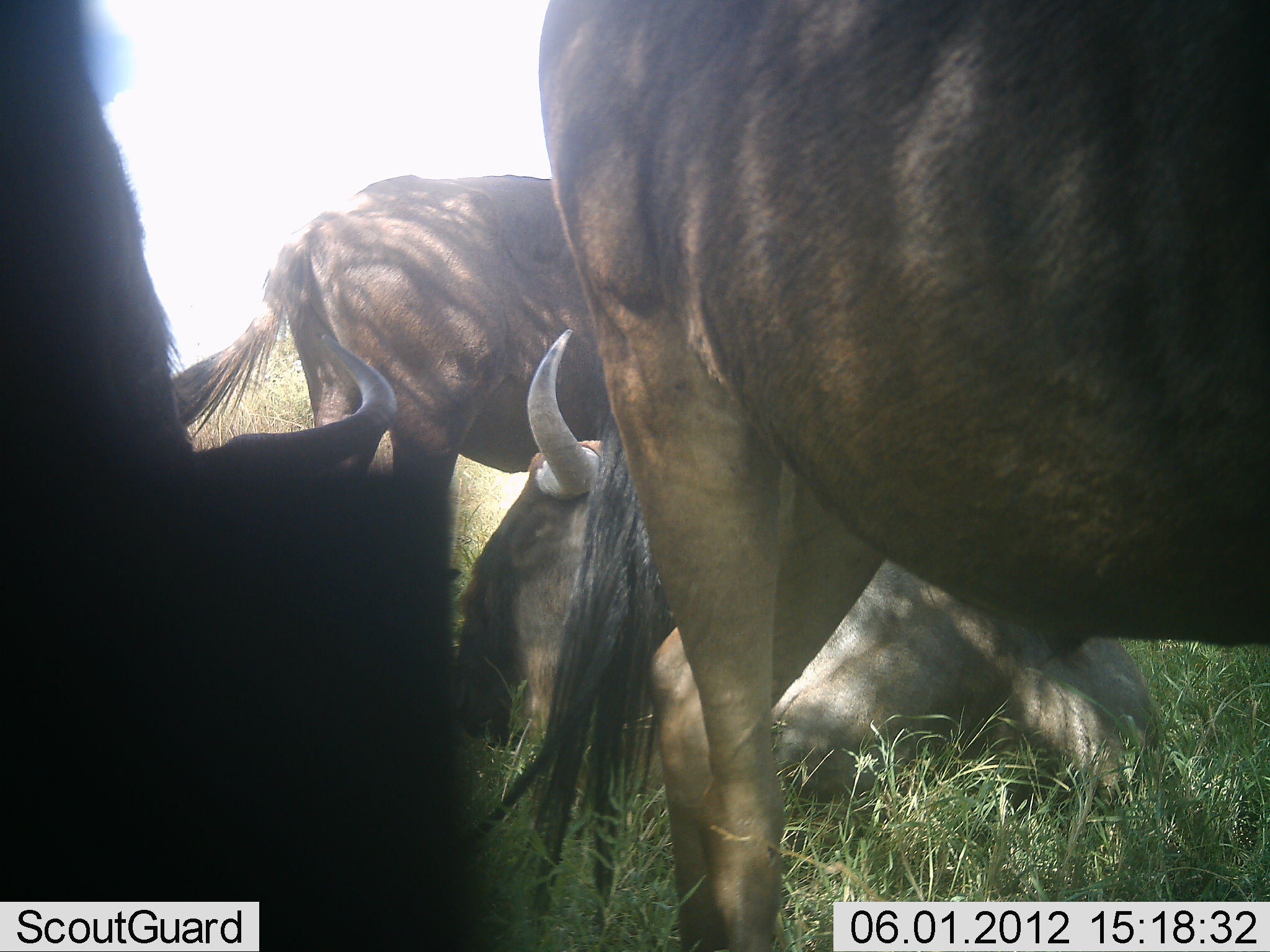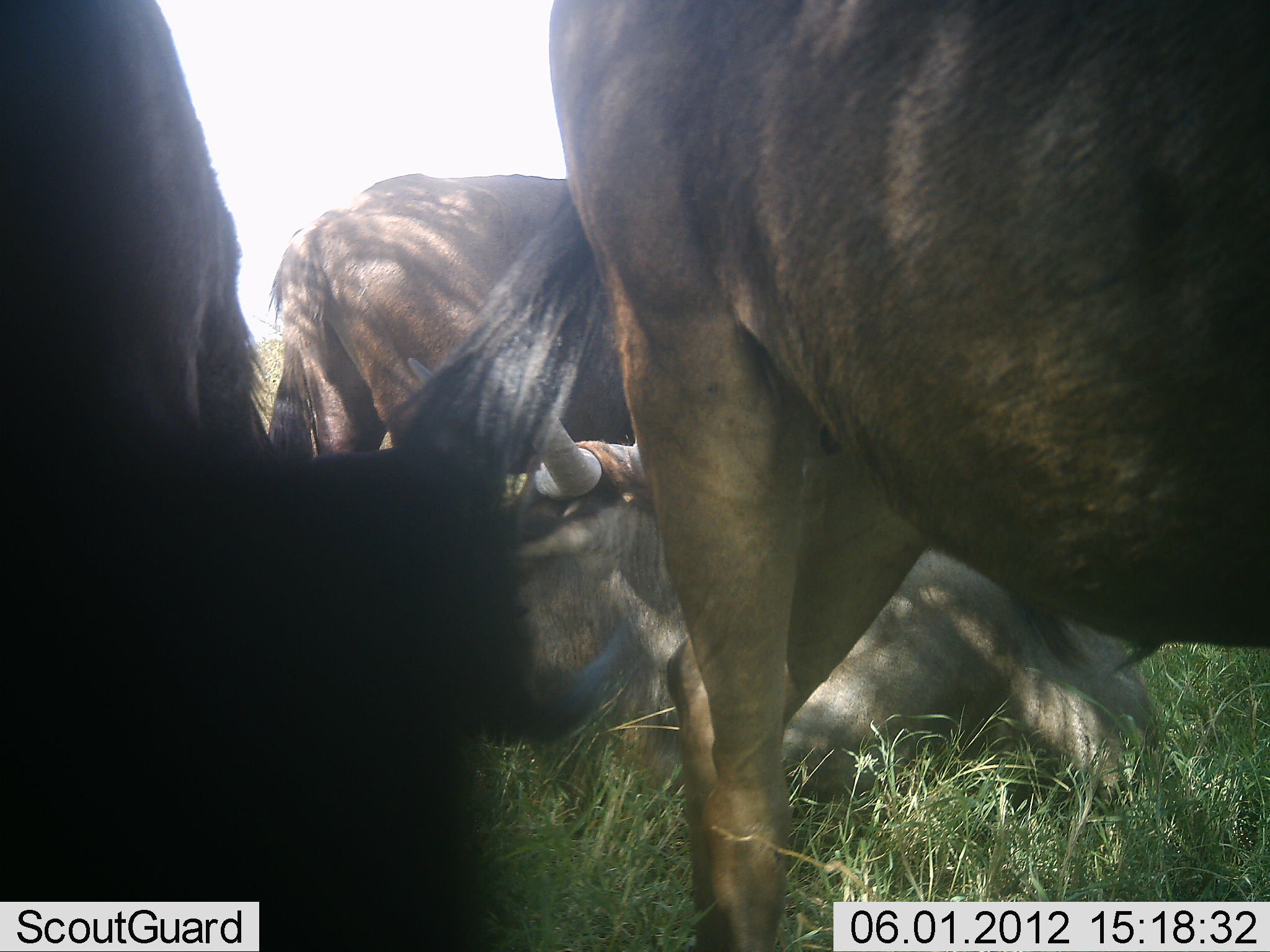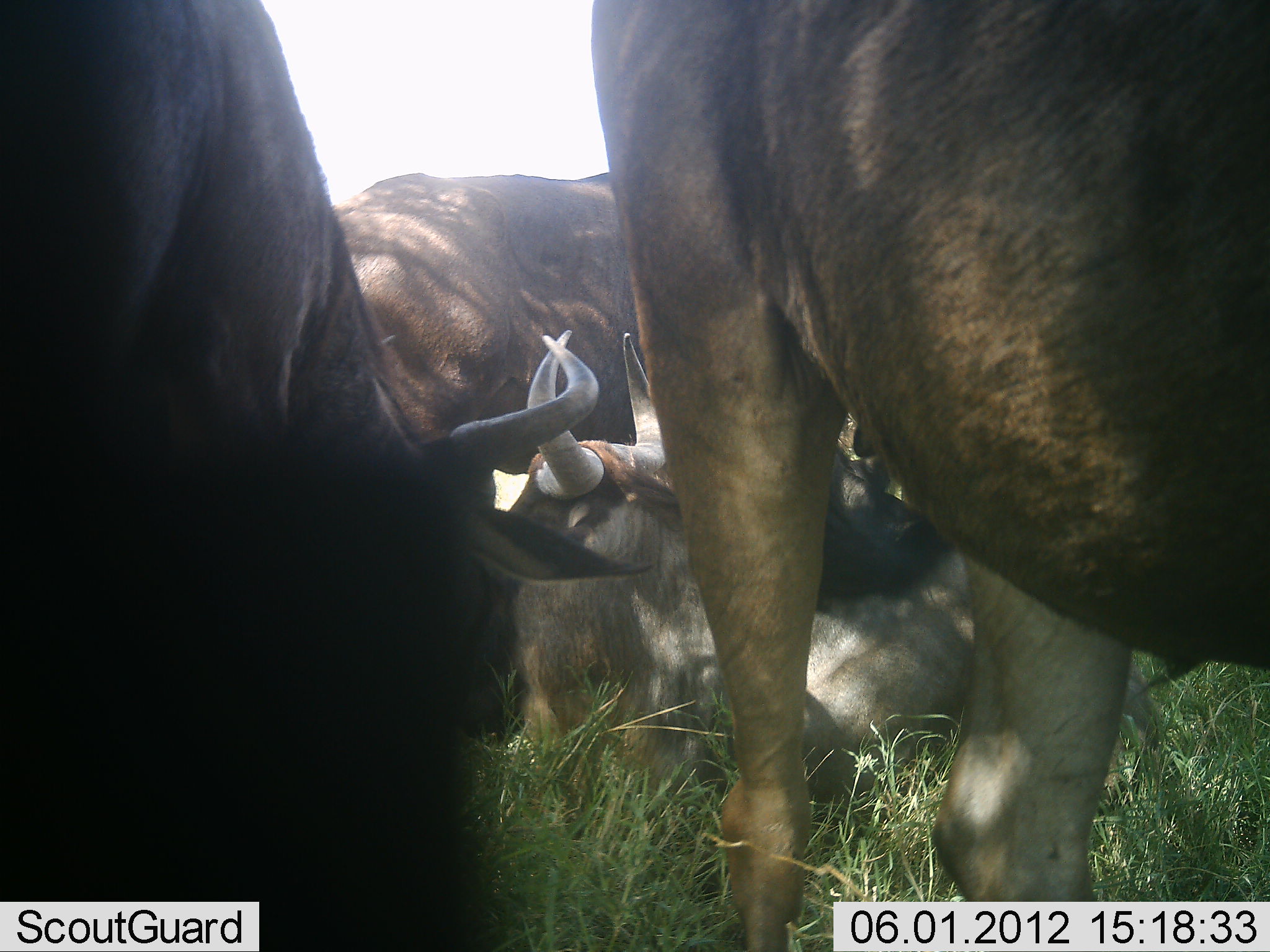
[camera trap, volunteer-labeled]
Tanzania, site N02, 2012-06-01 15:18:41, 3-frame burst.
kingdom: Animalia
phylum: Chordata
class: Mammalia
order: Artiodactyla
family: Bovidae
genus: Connochaetes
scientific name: Connochaetes taurinus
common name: blue wildebeest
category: wildebeest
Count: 4.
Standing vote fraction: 80%.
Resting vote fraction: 80%.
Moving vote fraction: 10%.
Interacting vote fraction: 10%.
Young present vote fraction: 0%.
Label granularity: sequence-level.